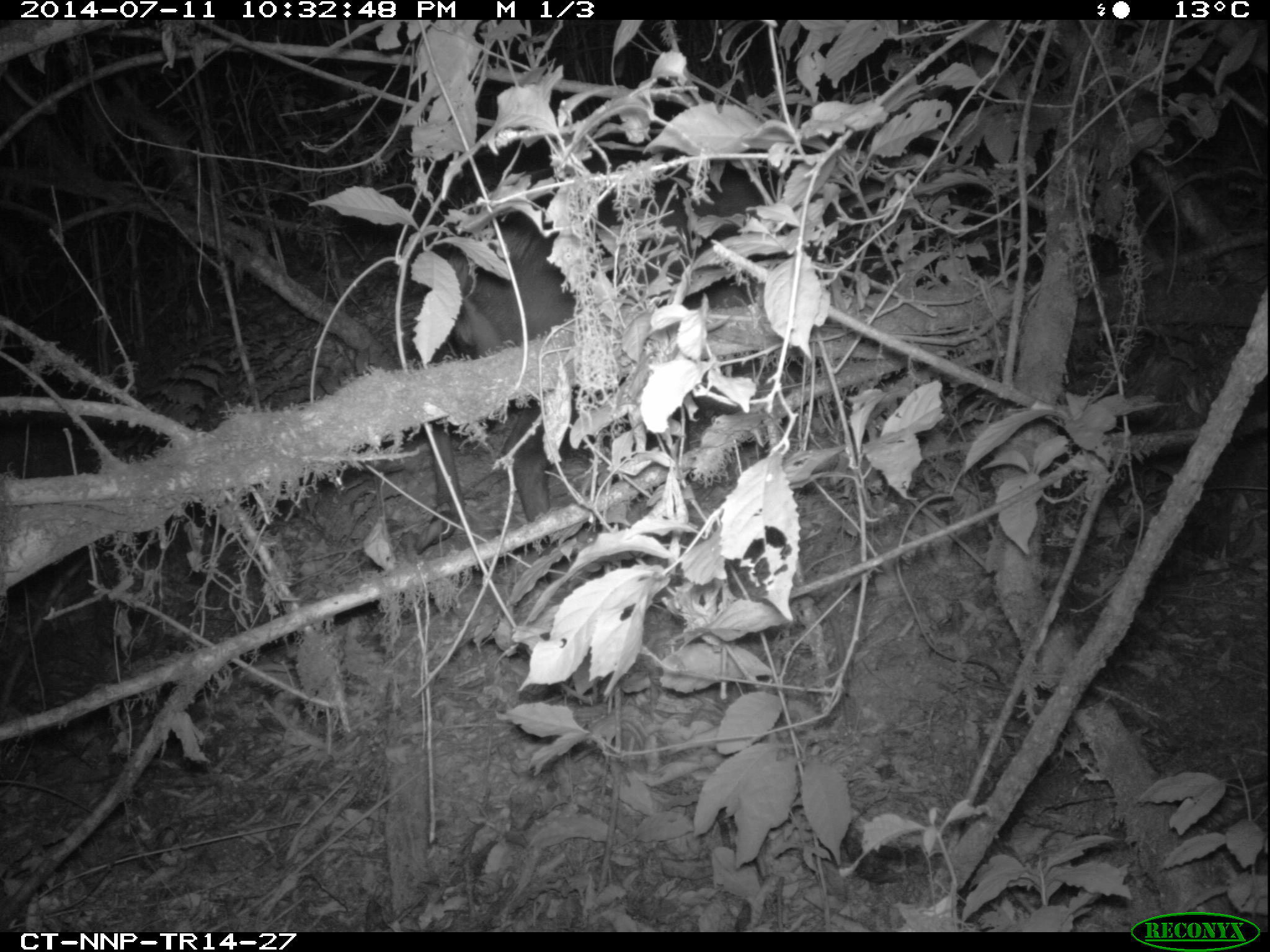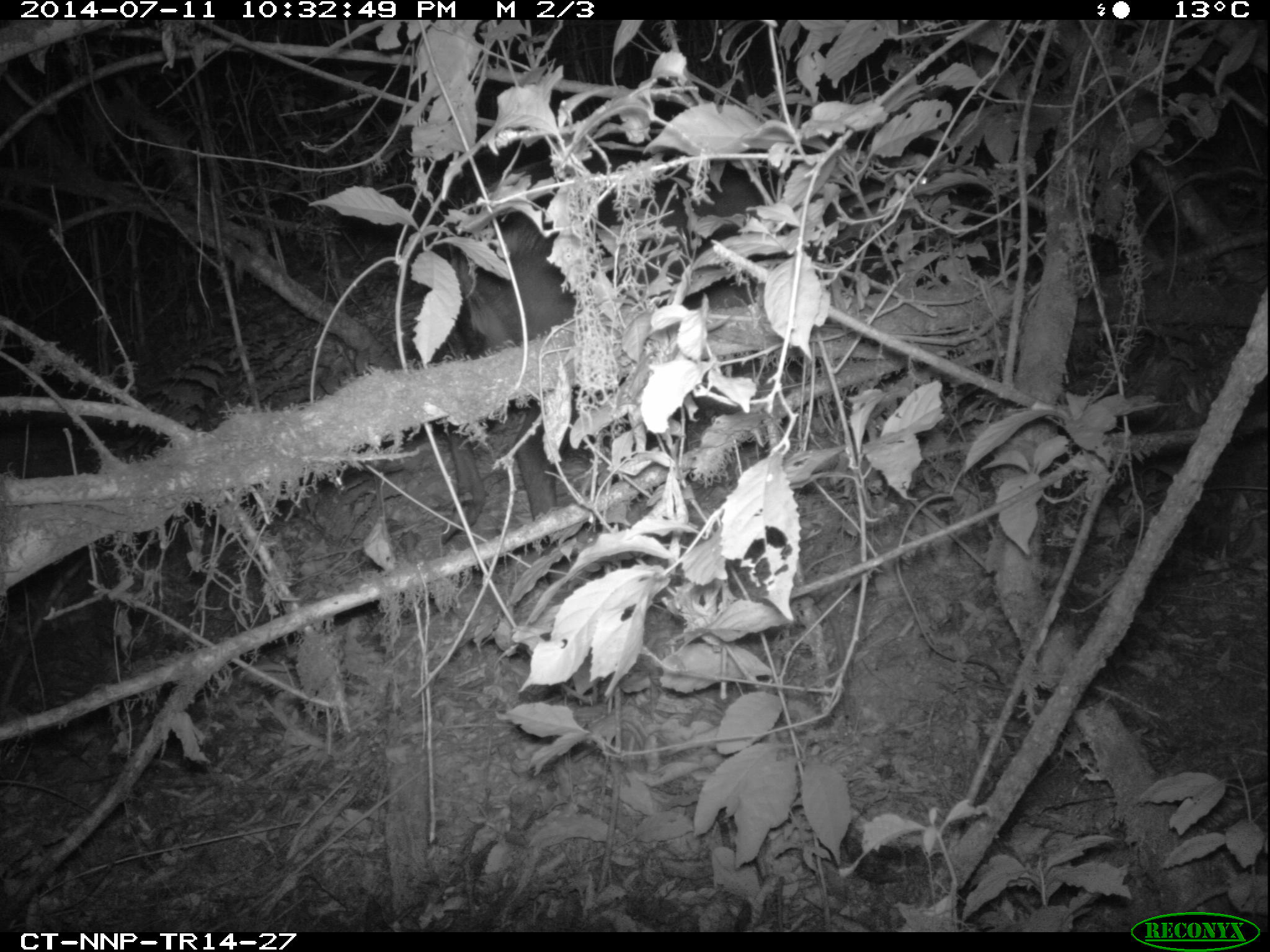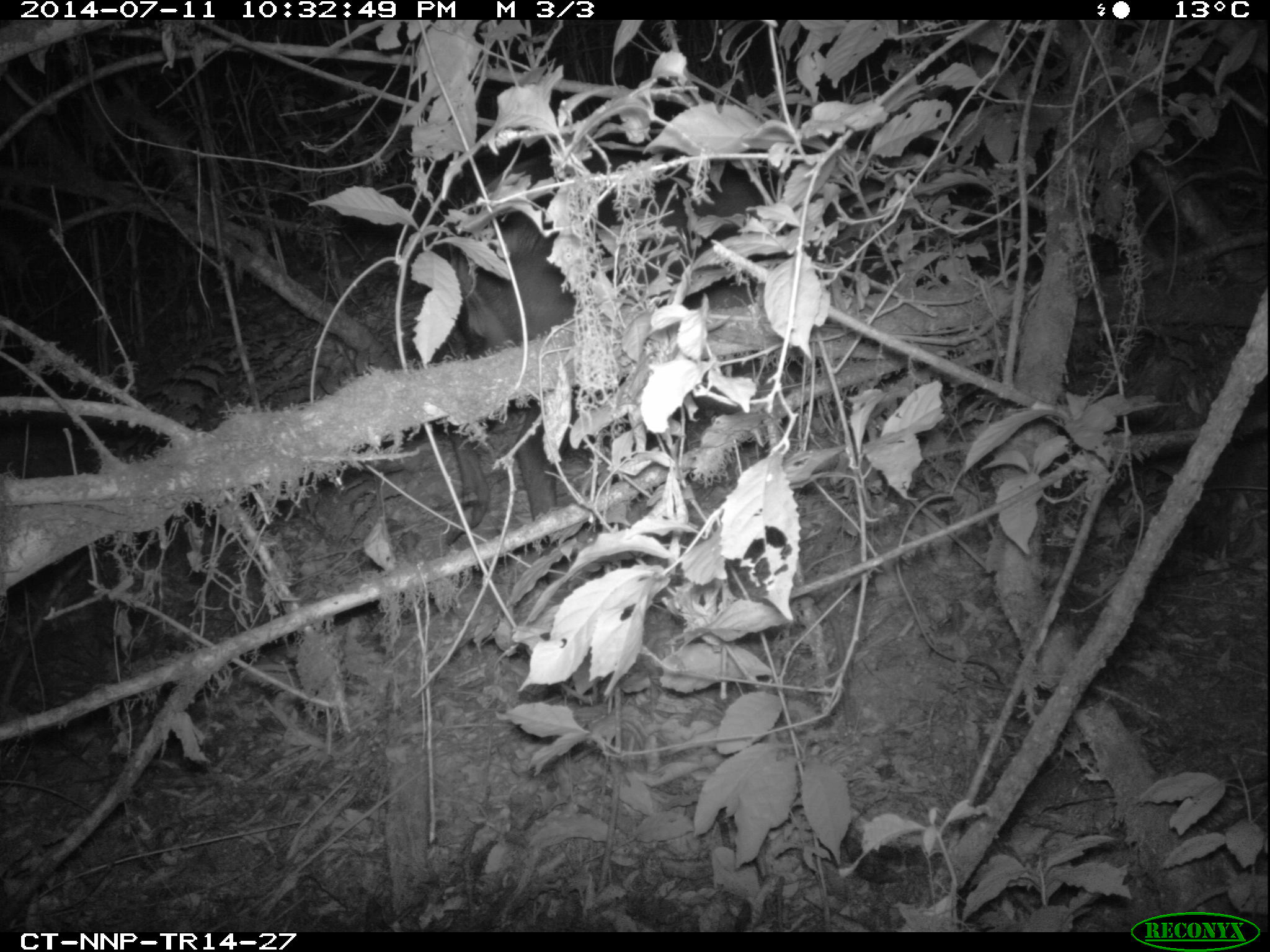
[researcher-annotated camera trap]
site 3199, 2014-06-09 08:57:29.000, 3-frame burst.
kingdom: Animalia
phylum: Chordata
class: Mammalia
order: Artiodactyla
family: Bovidae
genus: Cephalophus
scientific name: Cephalophus silvicultor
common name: light-backed duiker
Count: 1.